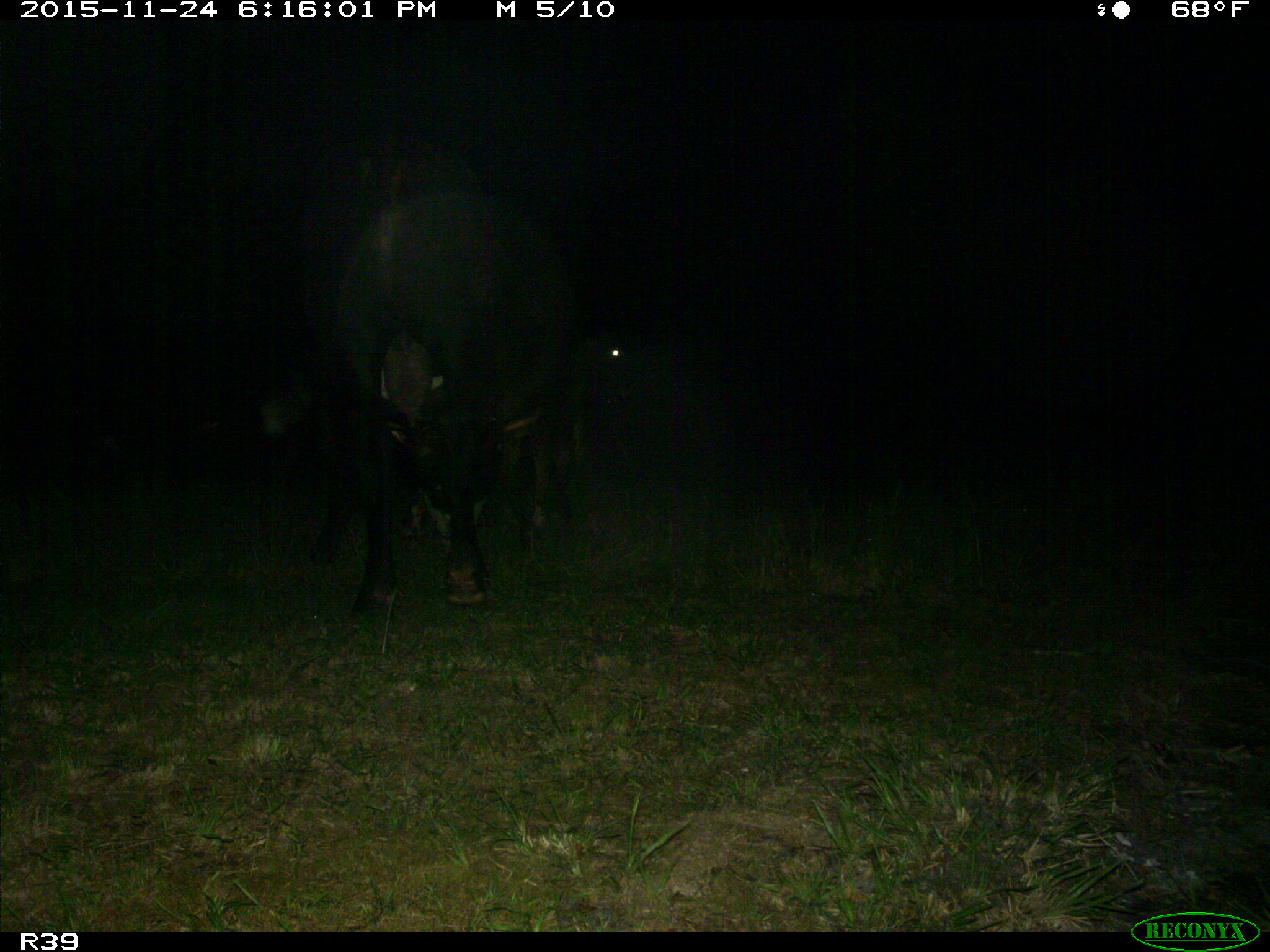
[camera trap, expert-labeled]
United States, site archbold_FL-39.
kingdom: Animalia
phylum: Chordata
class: Mammalia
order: Artiodactyla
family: Bovidae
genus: Bos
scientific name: Bos taurus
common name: domestic cow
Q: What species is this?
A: Bos taurus (domestic cow).